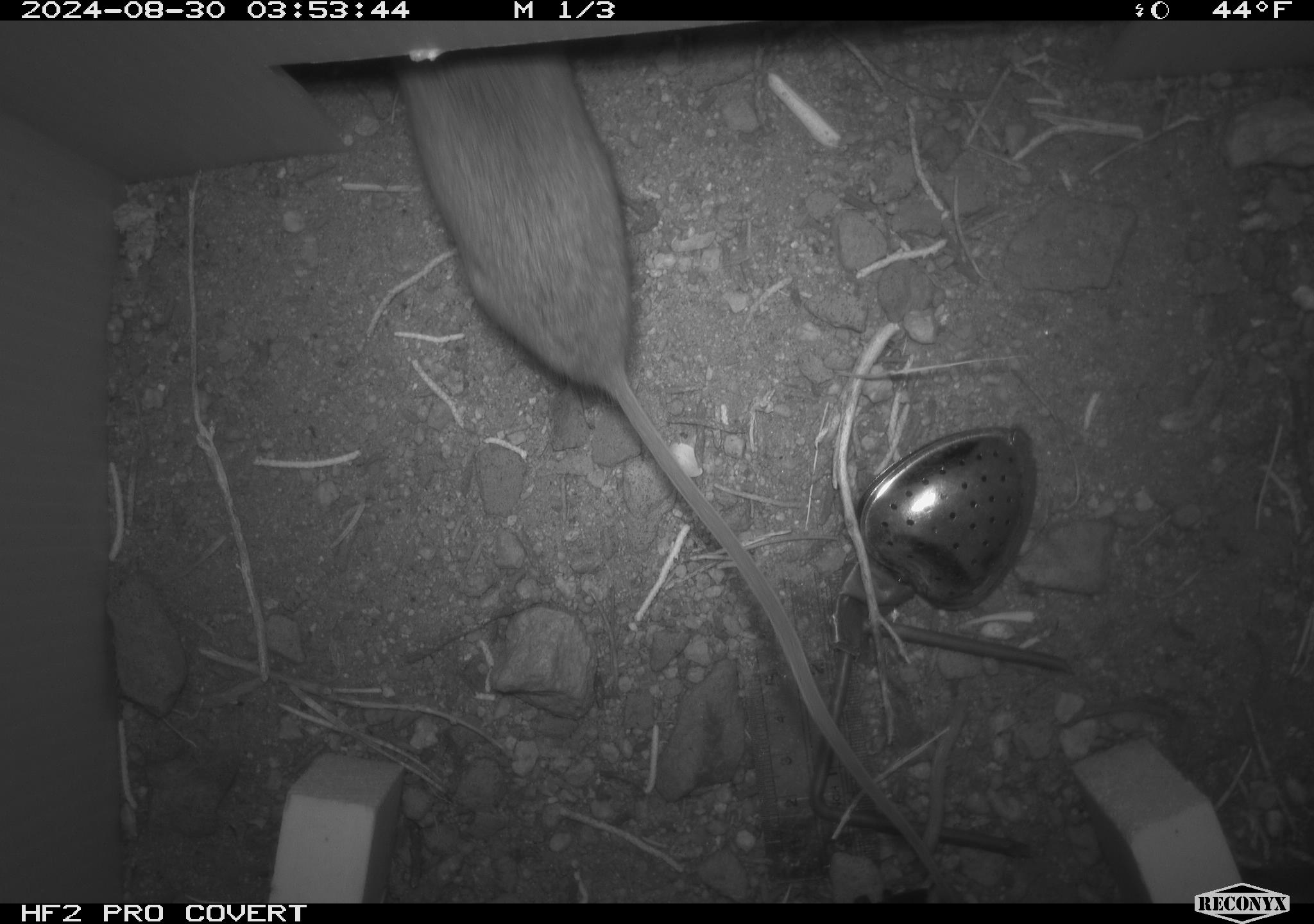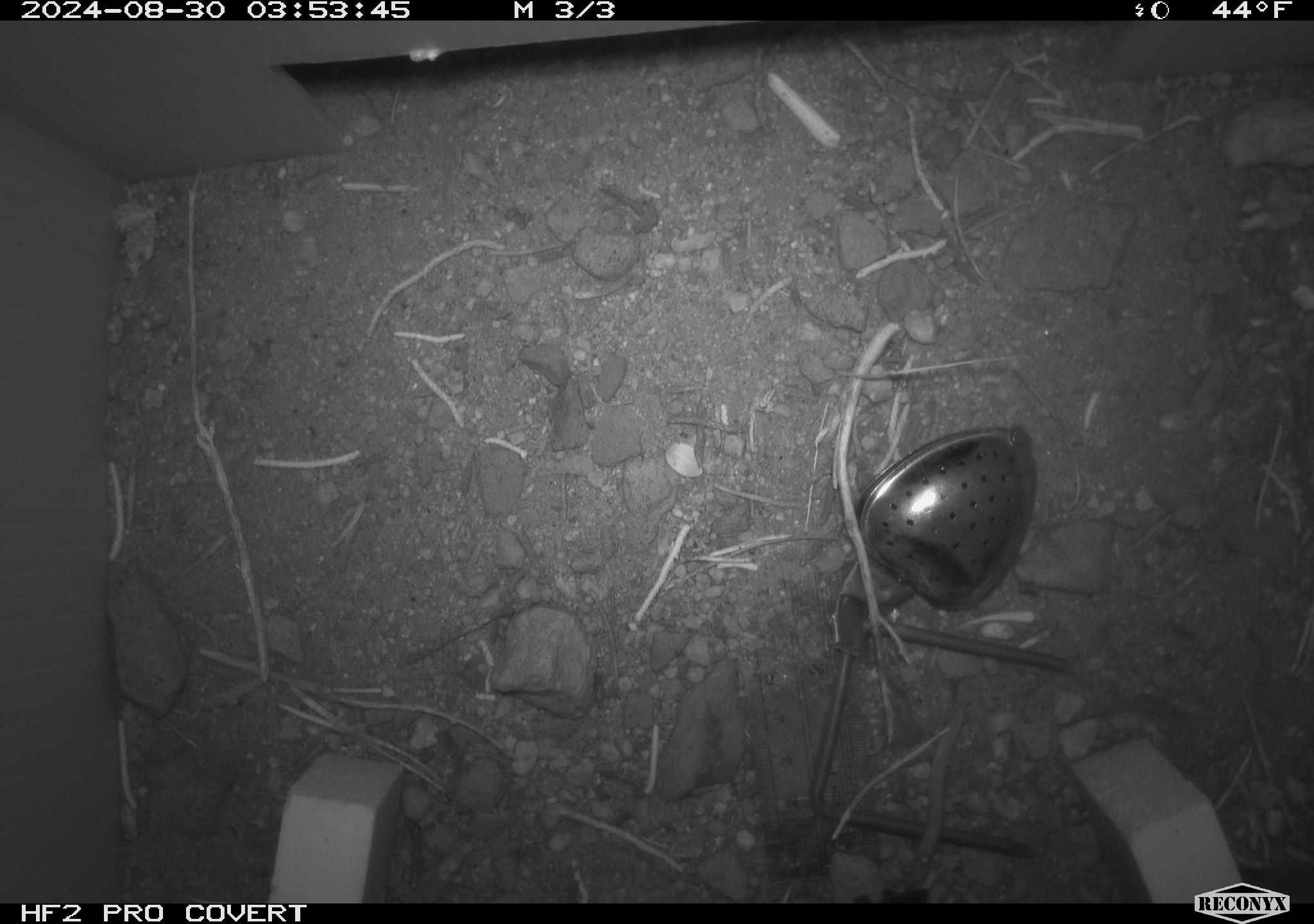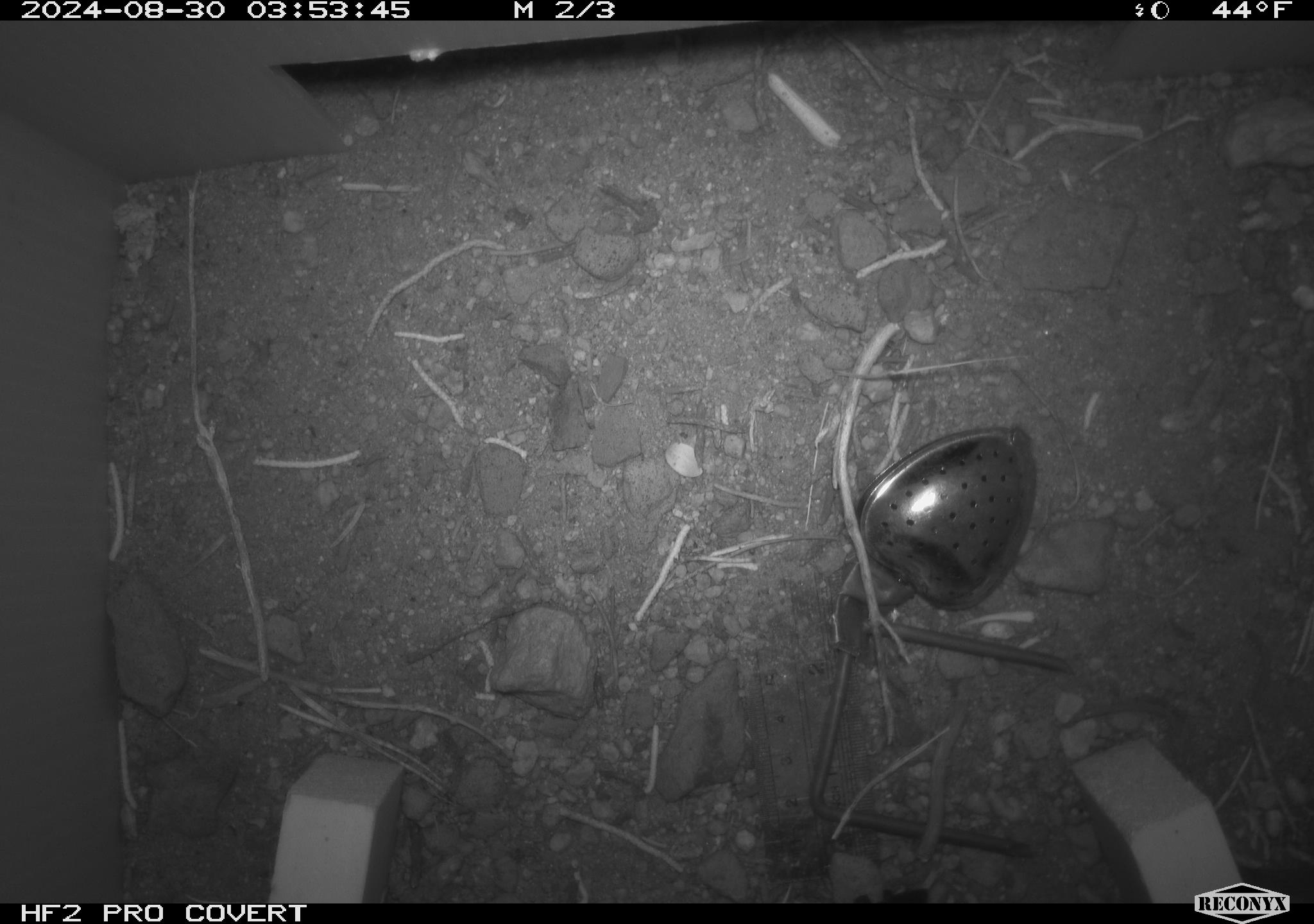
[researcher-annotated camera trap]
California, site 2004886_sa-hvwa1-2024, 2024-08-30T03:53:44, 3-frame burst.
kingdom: Animalia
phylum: Chordata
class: Mammalia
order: Rodentia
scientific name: Rodentia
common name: mouse species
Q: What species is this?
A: Mouse species (Rodentia).